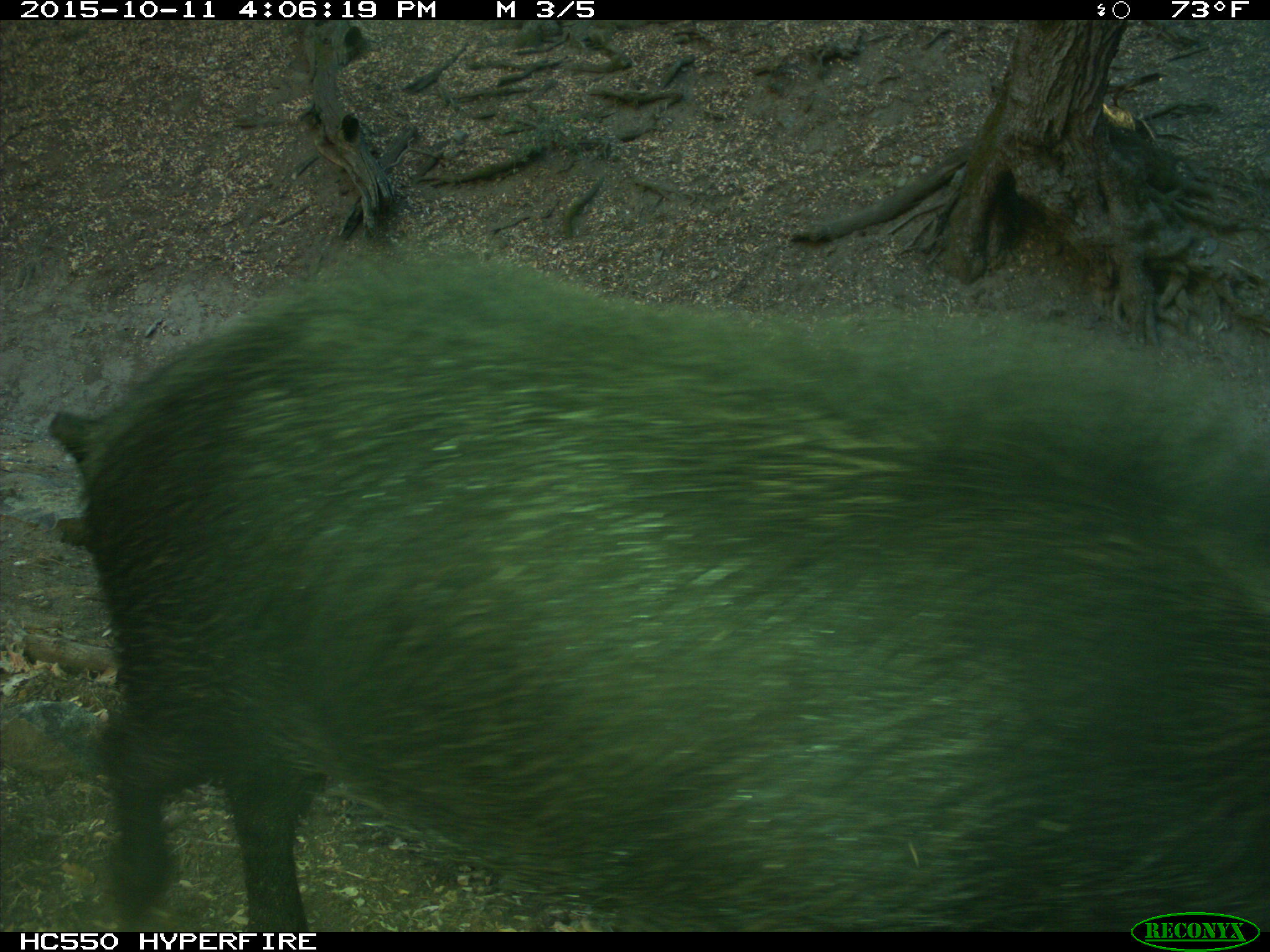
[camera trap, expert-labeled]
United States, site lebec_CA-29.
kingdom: Animalia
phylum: Chordata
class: Mammalia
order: Artiodactyla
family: Suidae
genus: Sus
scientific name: Sus scrofa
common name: wild boar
Sus scrofa (wild boar).